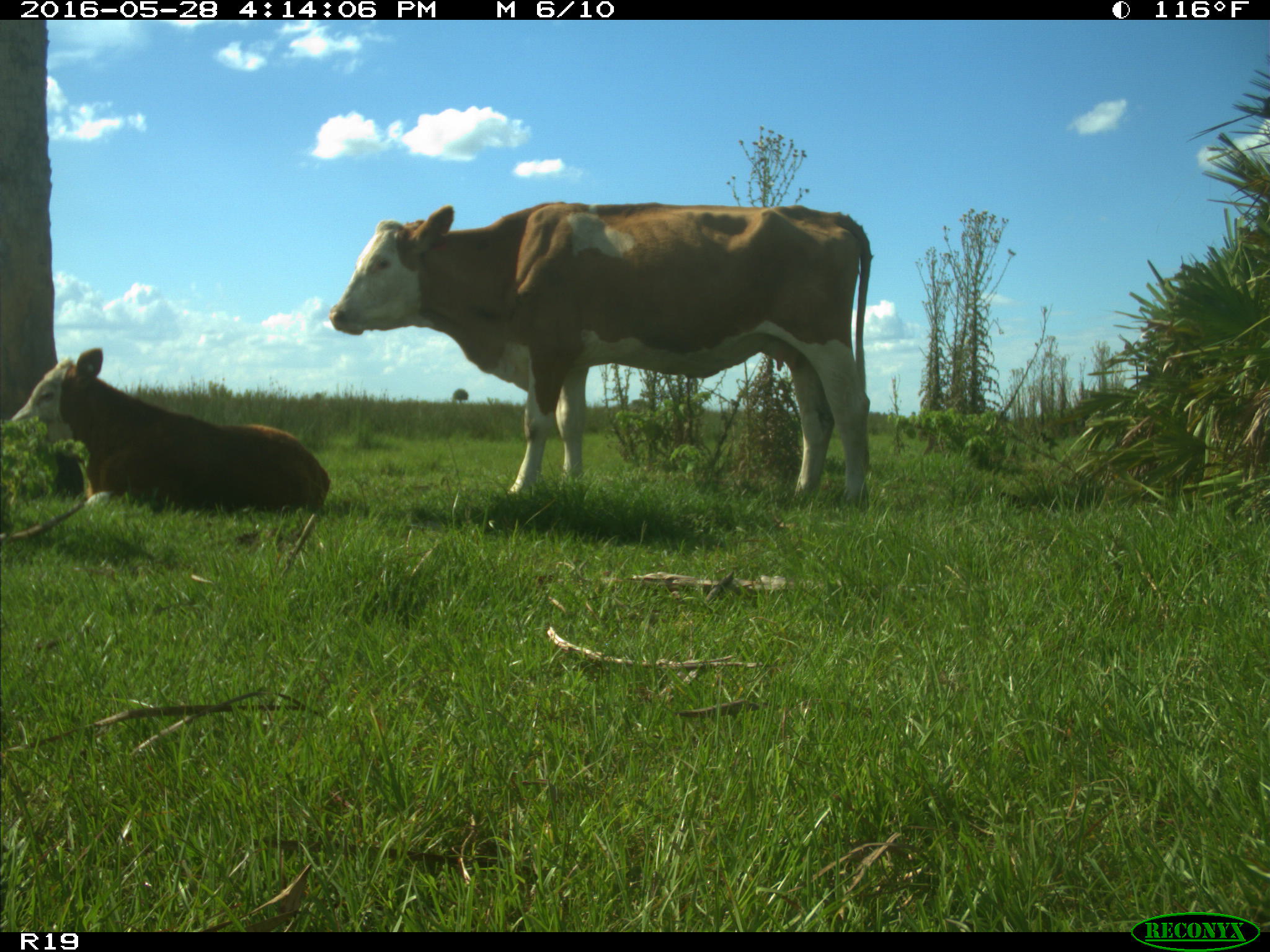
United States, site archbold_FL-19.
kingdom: Animalia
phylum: Chordata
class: Mammalia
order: Artiodactyla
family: Bovidae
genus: Bos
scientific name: Bos taurus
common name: domestic cow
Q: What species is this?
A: Bos taurus (domestic cow).